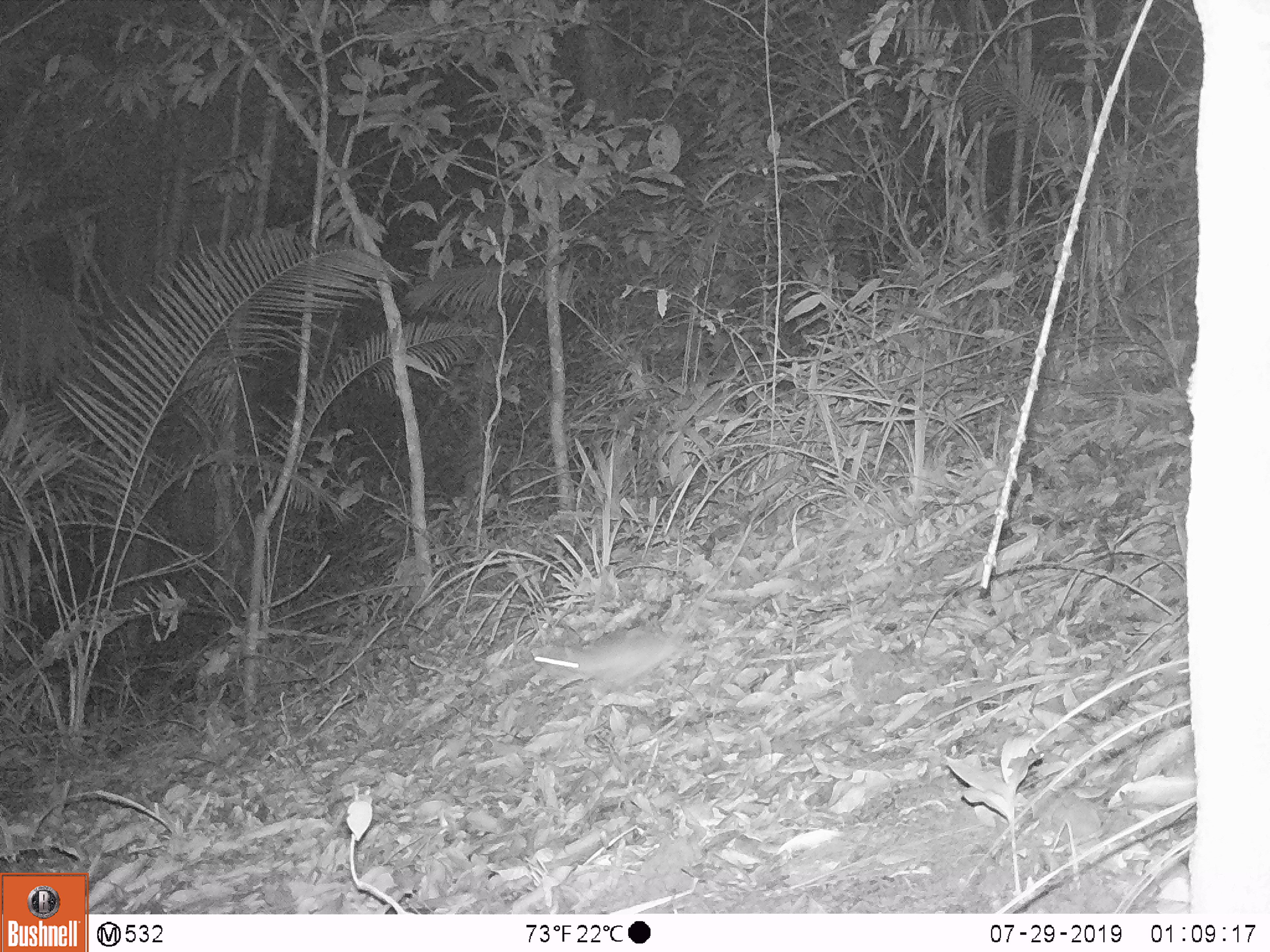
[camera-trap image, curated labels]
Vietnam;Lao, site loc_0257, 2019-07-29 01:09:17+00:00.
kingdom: Animalia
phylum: Chordata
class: Mammalia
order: Rodentia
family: Muridae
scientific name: Muridae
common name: old-world mice and rats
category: unidentified murid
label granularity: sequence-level